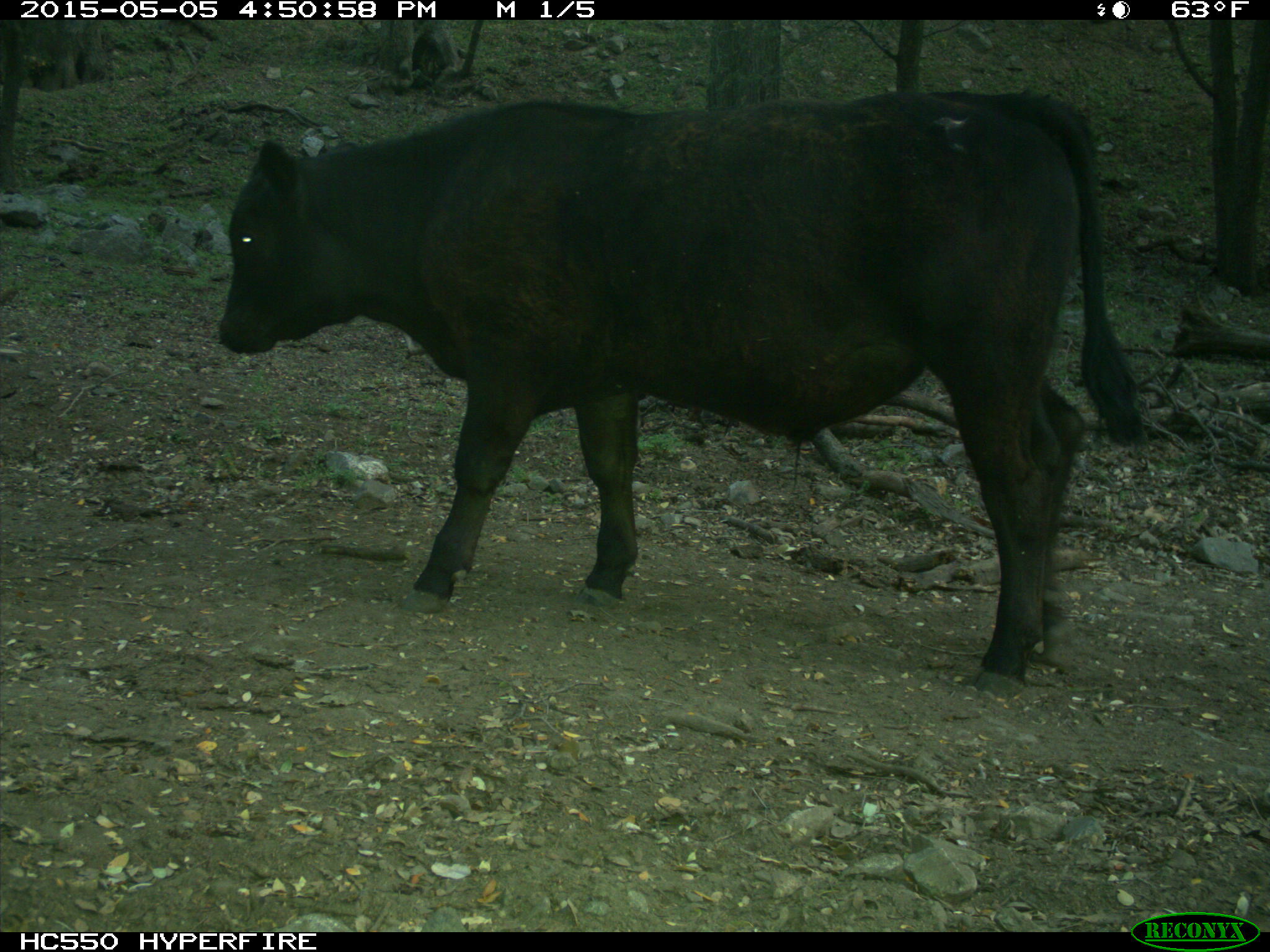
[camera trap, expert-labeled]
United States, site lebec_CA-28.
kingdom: Animalia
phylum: Chordata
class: Mammalia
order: Artiodactyla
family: Bovidae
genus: Bos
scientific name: Bos taurus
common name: domestic cow